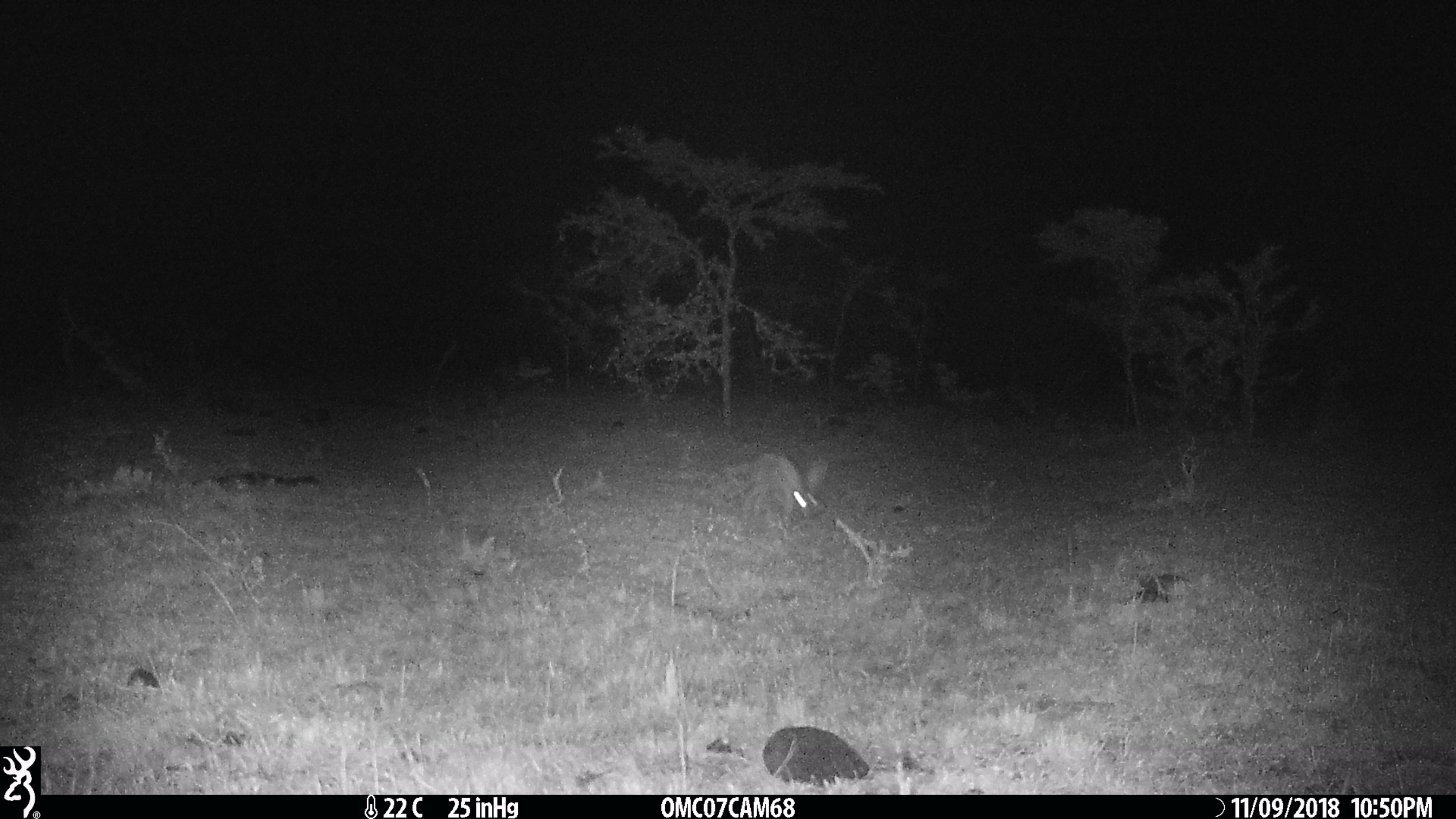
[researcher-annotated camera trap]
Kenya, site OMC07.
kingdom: Animalia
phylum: Chordata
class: Mammalia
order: Lagomorpha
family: Leporidae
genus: Lepus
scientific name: Lepus capensis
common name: cape hare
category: hare